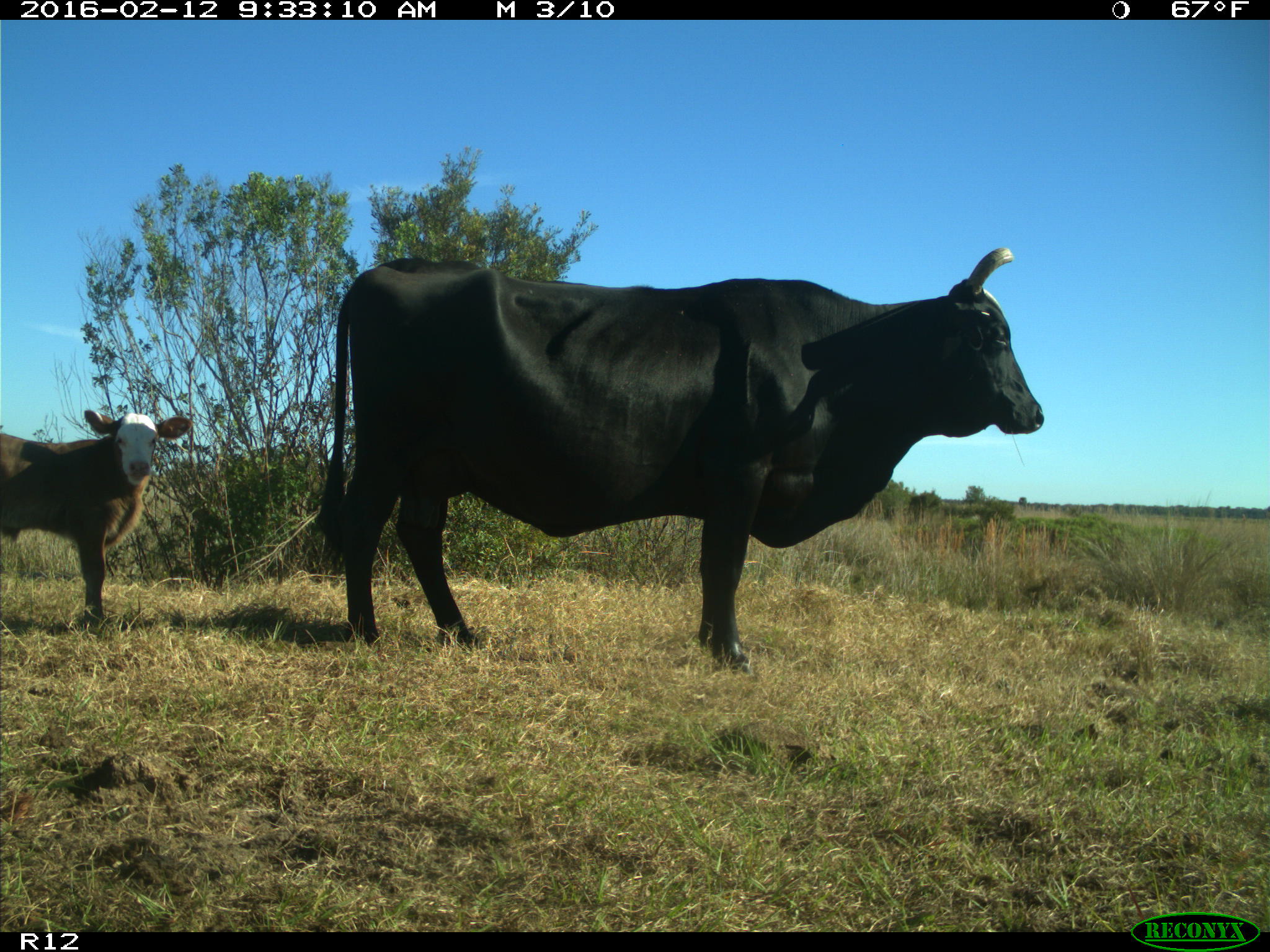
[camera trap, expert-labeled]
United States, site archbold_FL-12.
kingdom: Animalia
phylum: Chordata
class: Mammalia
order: Artiodactyla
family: Bovidae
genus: Bos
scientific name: Bos taurus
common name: domestic cow